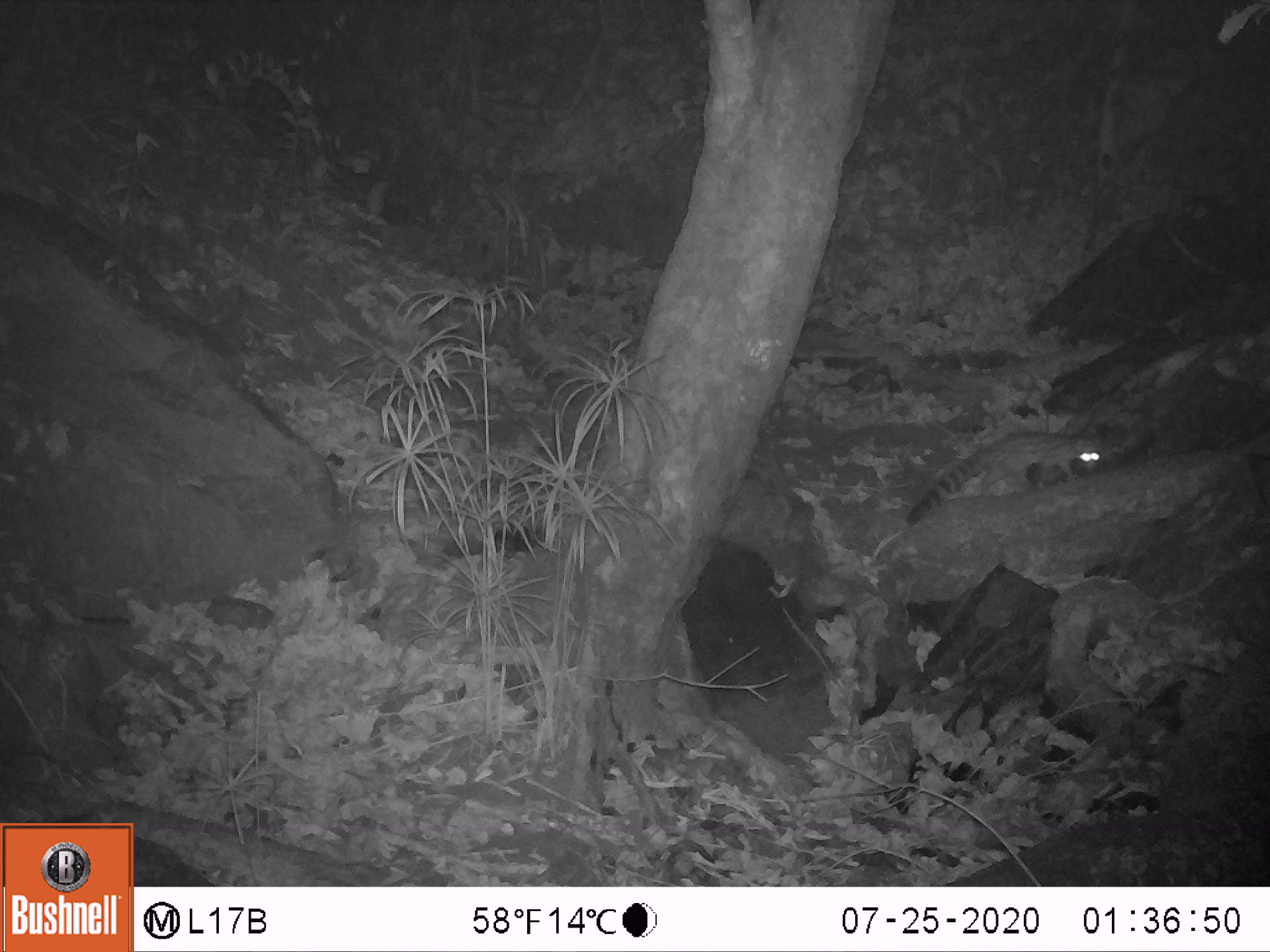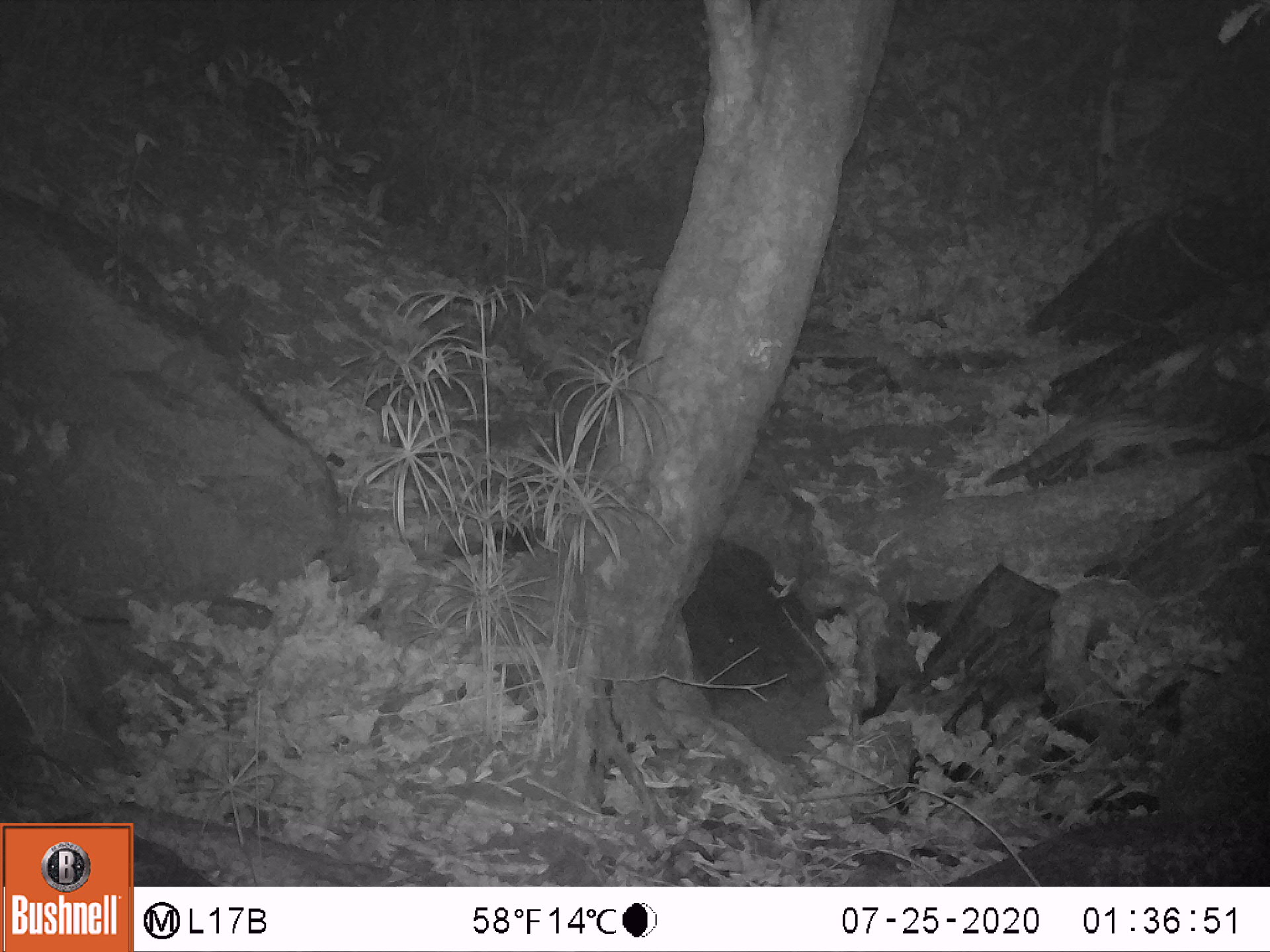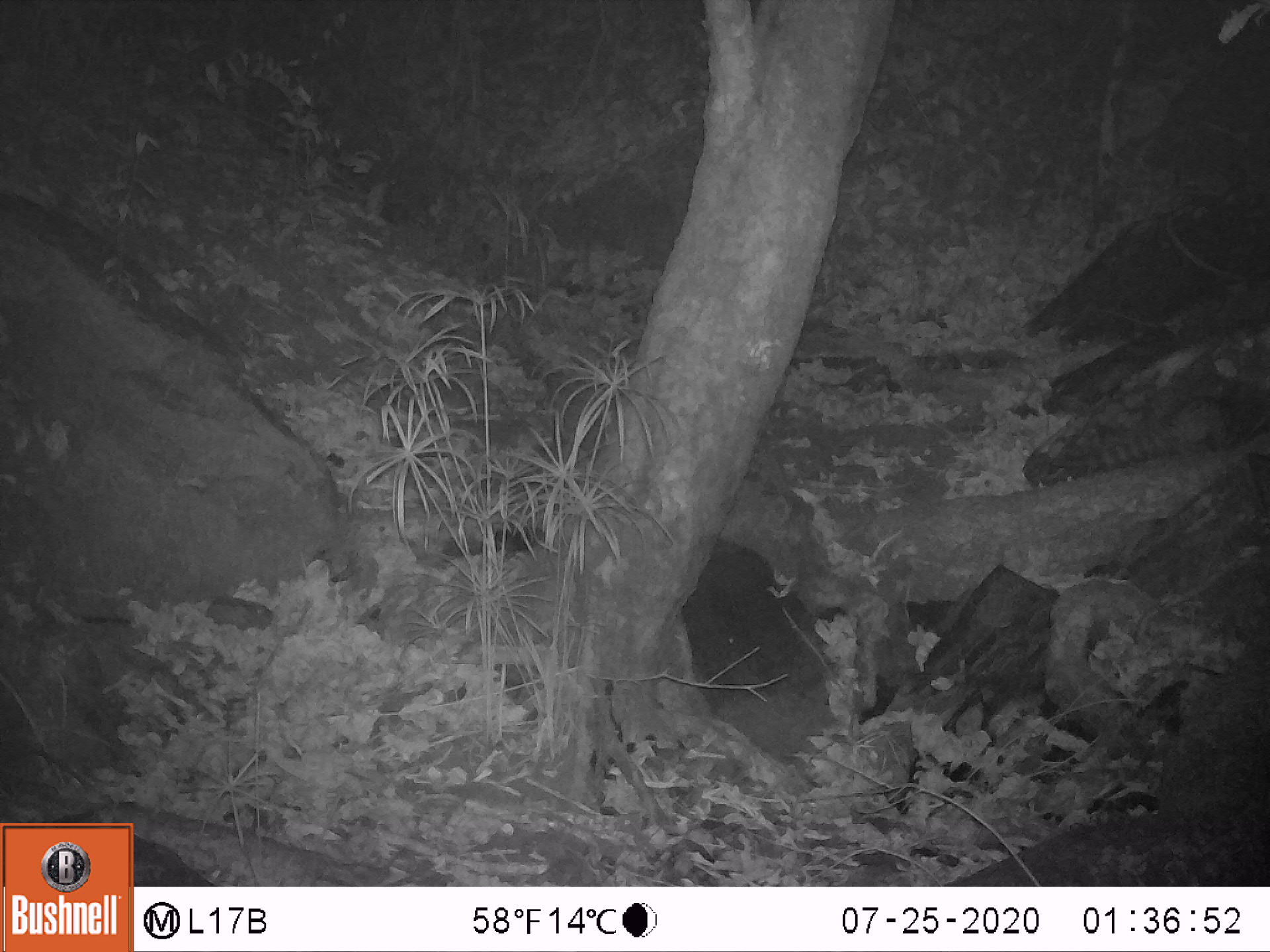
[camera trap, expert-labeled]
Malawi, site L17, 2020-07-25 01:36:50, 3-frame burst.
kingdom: Animalia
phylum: Chordata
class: Mammalia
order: Carnivora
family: Viverridae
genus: Genetta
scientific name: Genetta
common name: genet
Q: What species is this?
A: Genet (Genetta).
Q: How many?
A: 1.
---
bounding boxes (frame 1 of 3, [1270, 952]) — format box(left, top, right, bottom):
genet: box(899, 429, 1116, 535)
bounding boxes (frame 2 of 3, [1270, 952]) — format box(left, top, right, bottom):
genet: box(980, 396, 1226, 495)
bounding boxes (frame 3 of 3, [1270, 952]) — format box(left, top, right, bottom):
genet: box(1061, 389, 1241, 470)